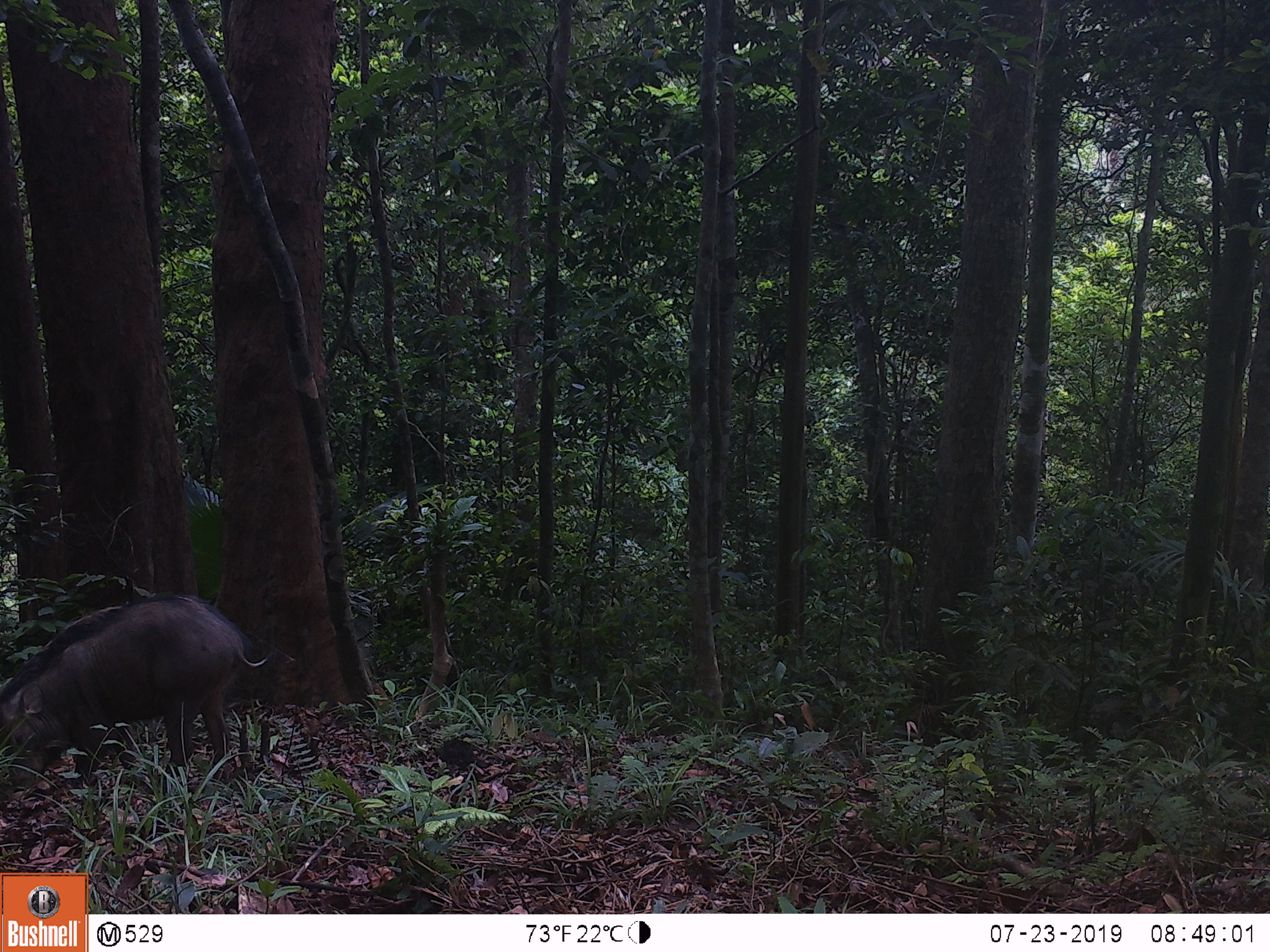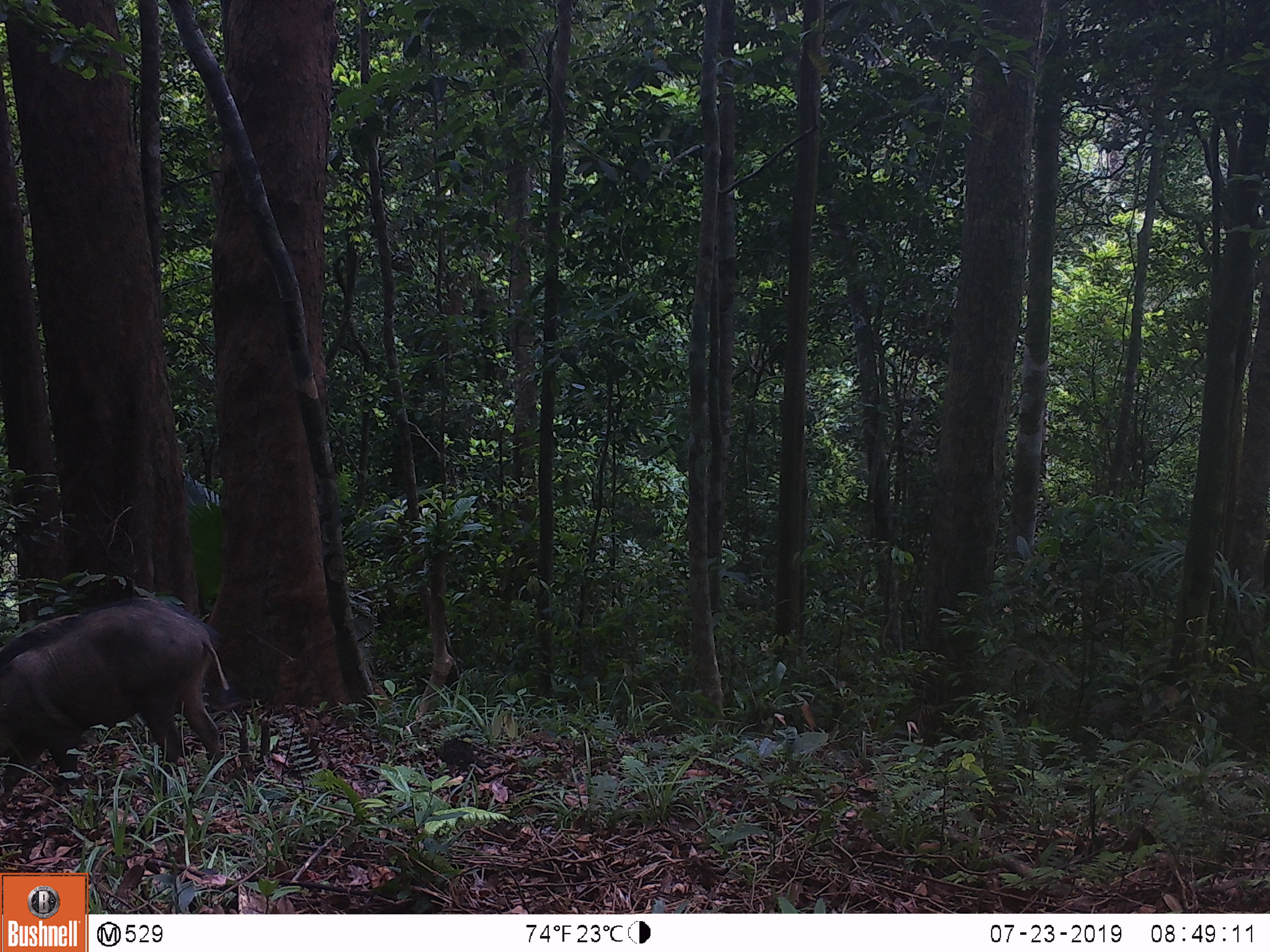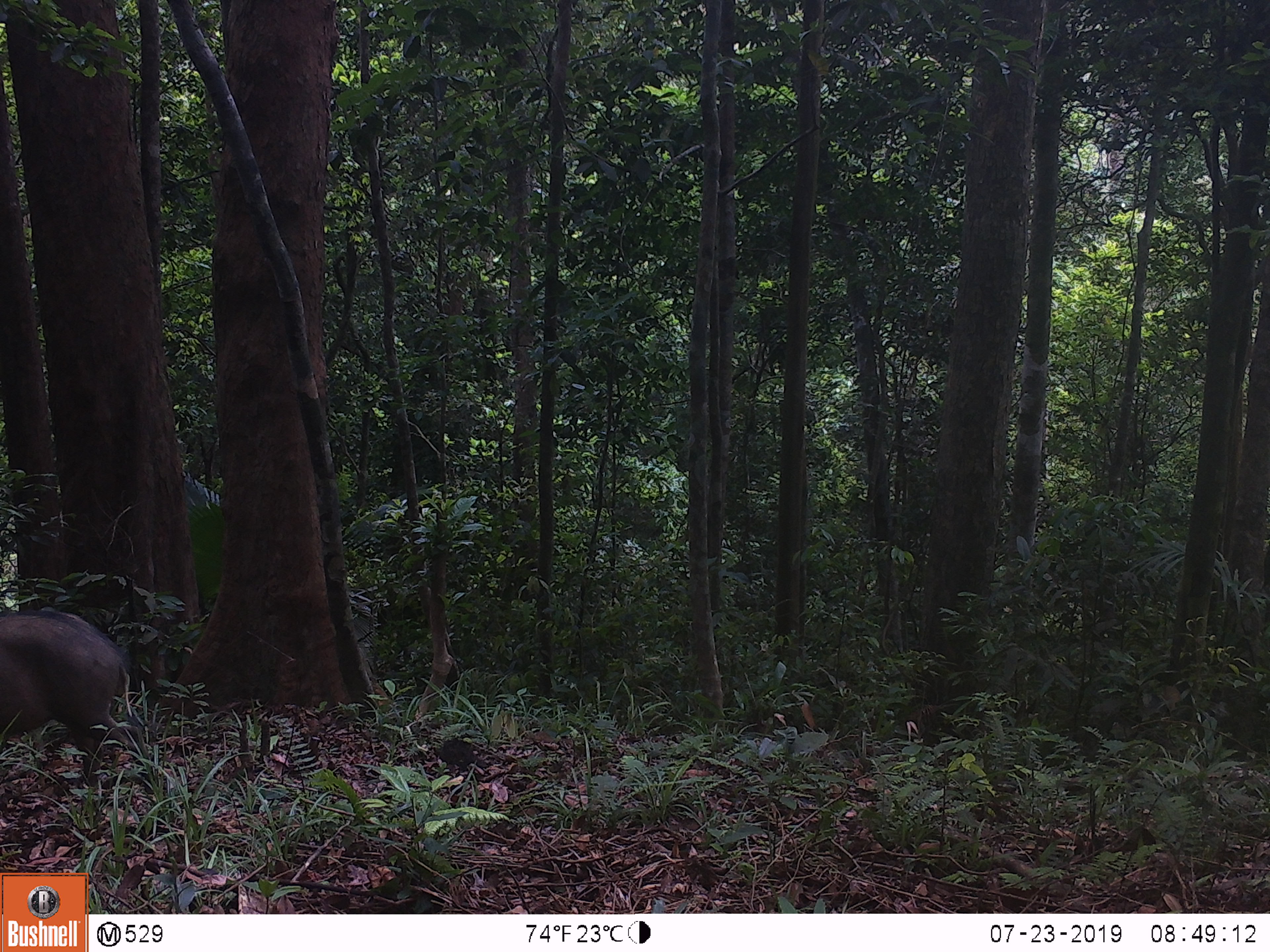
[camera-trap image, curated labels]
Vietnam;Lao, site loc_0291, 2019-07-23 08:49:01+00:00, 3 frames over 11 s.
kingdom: Animalia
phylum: Chordata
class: Mammalia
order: Artiodactyla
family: Suidae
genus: Sus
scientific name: Sus scrofa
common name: eurasian wild pig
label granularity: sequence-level